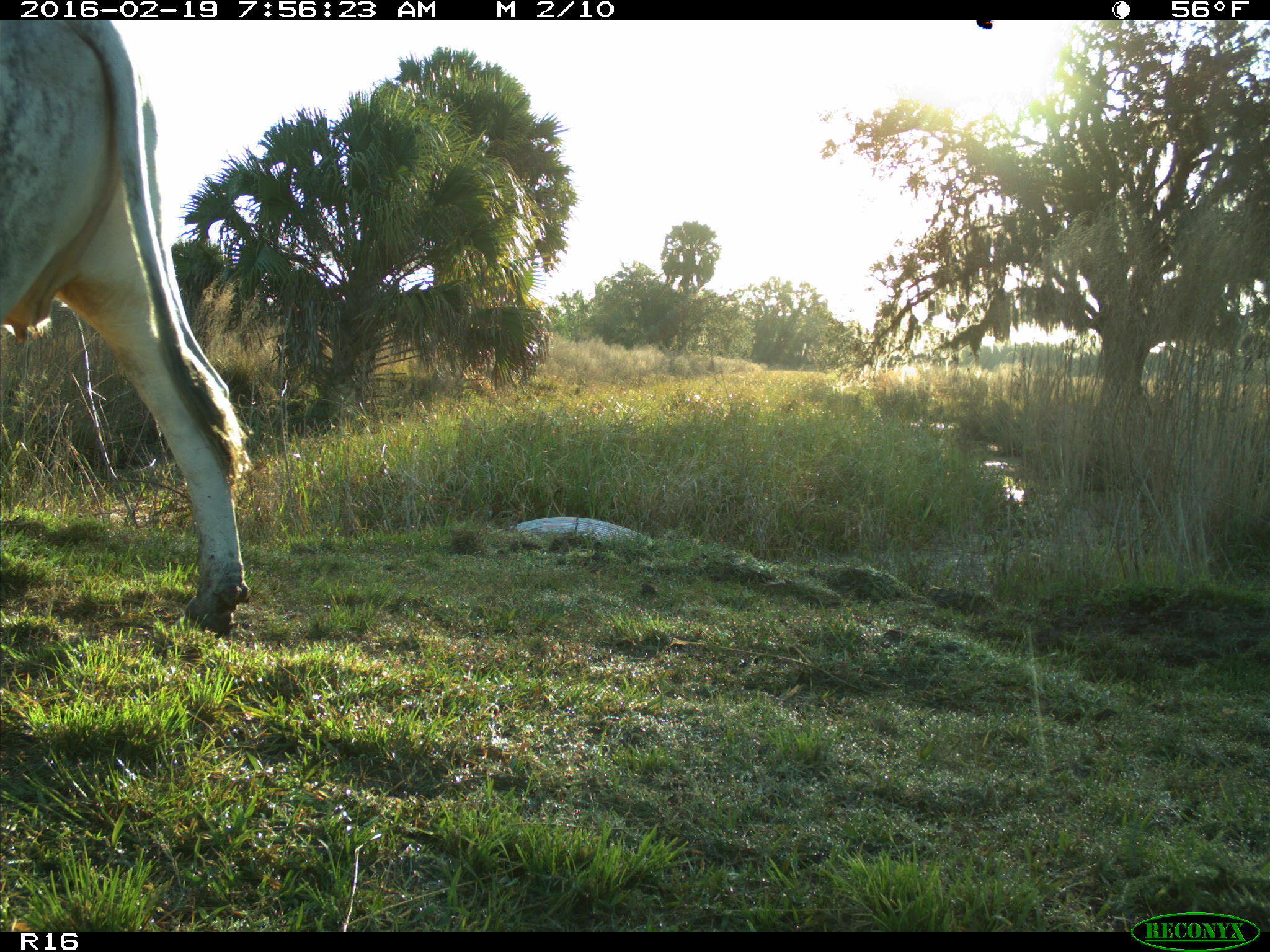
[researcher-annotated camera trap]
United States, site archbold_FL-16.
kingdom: Animalia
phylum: Chordata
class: Mammalia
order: Artiodactyla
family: Bovidae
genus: Bos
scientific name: Bos taurus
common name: domestic cow